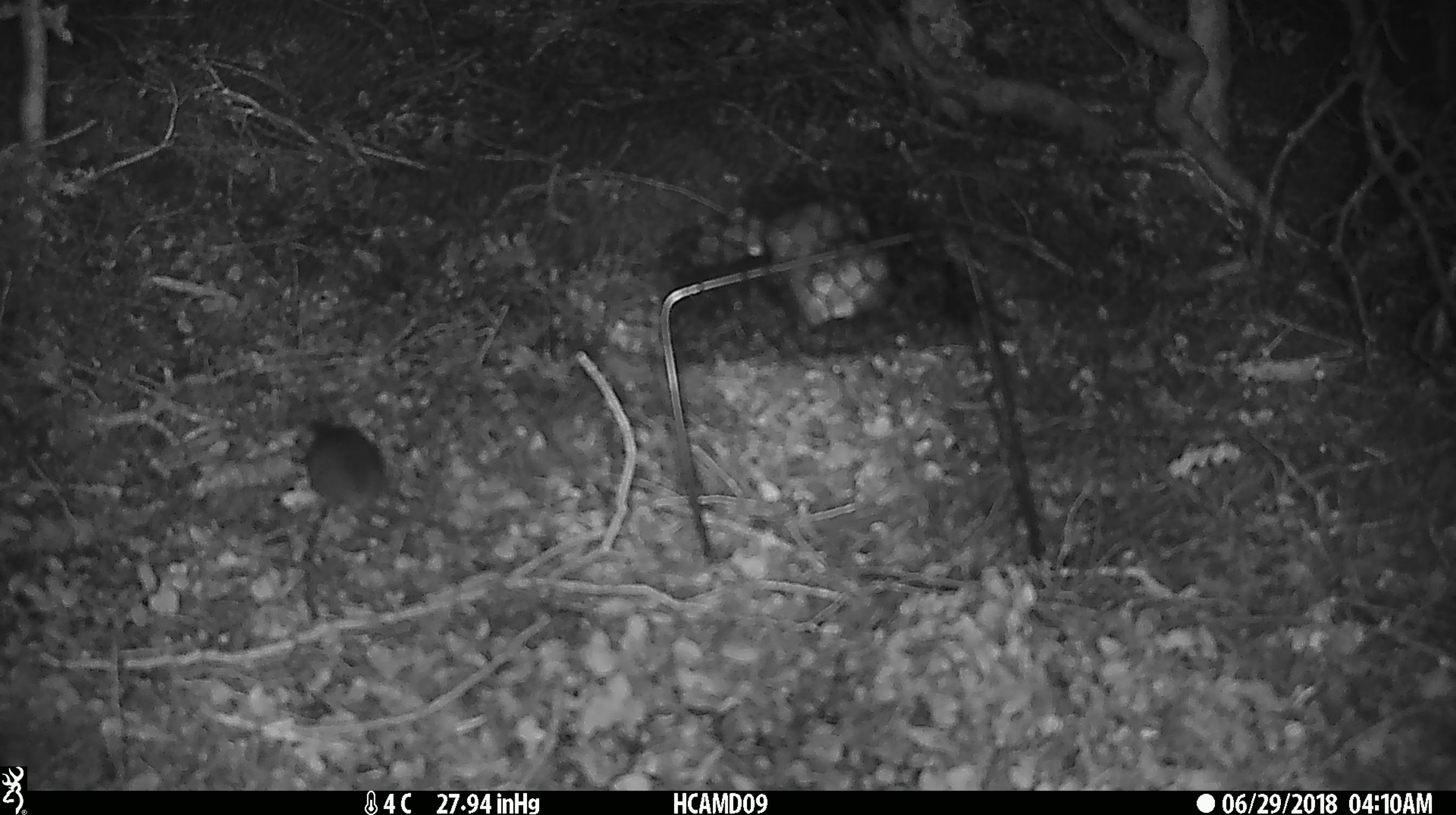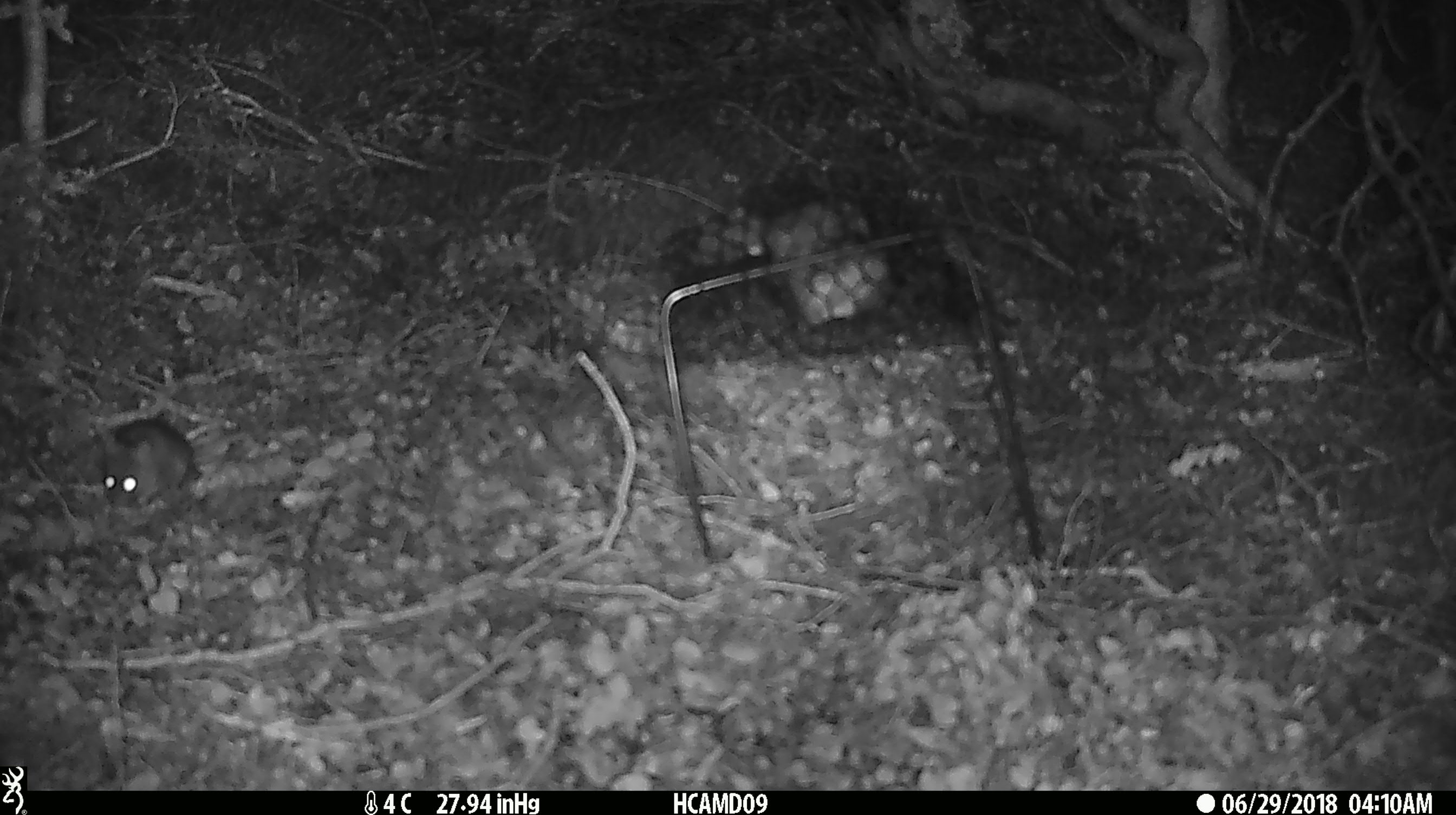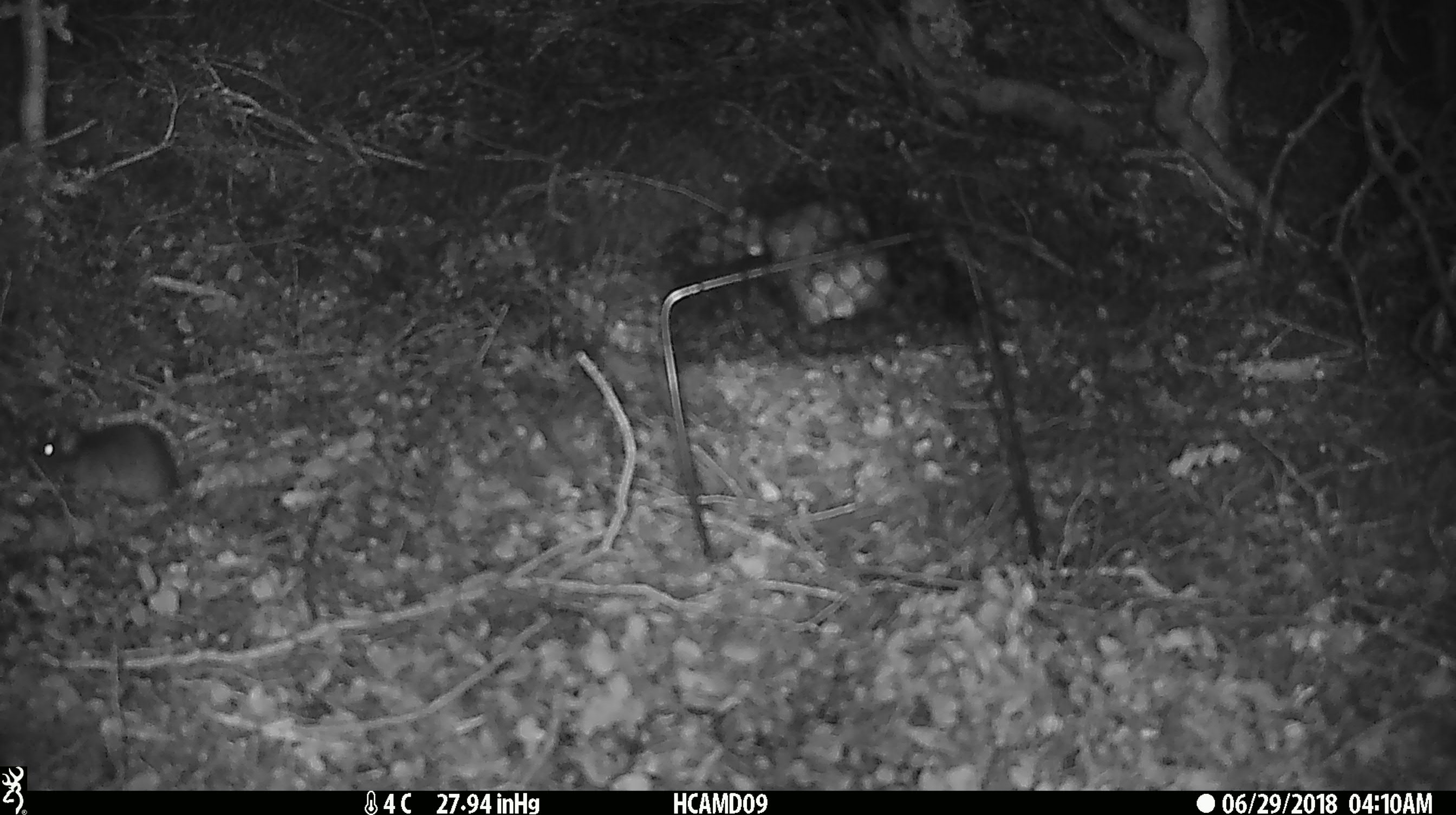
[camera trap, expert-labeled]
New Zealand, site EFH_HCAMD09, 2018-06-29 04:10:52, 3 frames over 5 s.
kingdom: Animalia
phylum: Chordata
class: Mammalia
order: Rodentia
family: Muridae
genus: Mus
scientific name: Mus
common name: mouse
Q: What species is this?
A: Mouse (Mus).